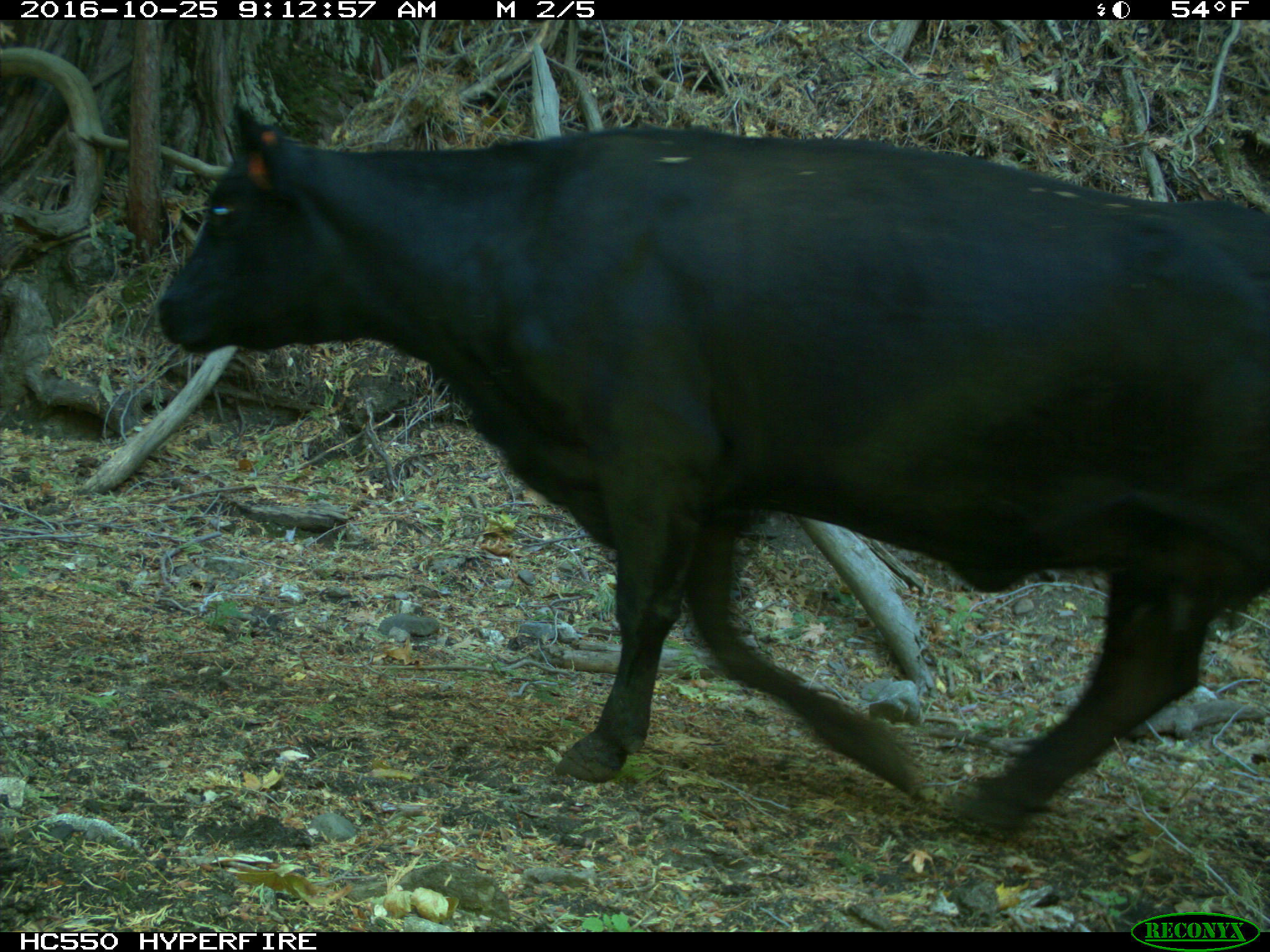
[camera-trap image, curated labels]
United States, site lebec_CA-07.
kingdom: Animalia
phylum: Chordata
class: Mammalia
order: Artiodactyla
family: Bovidae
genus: Bos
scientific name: Bos taurus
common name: domestic cow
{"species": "Bos taurus (domestic cow)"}